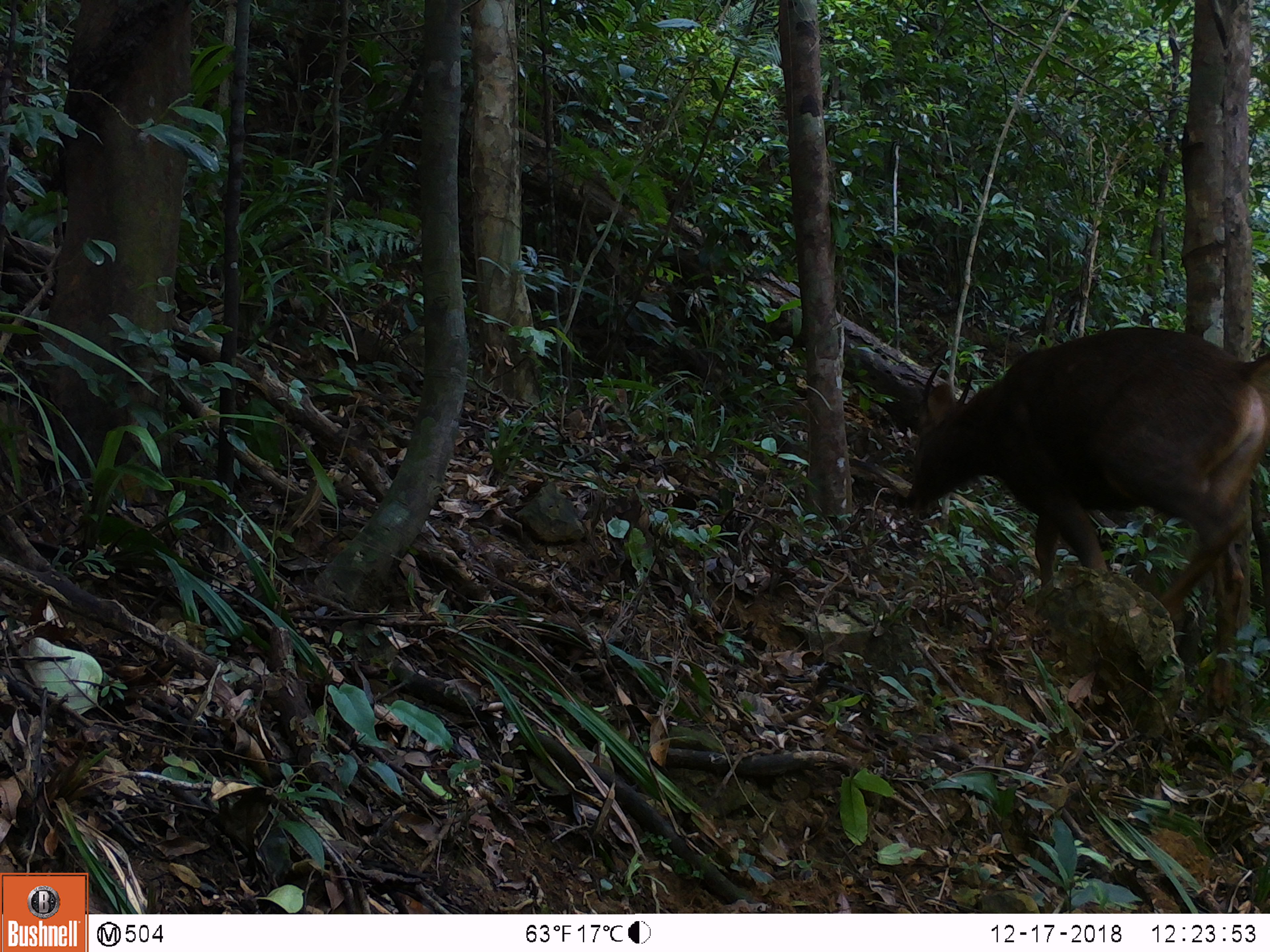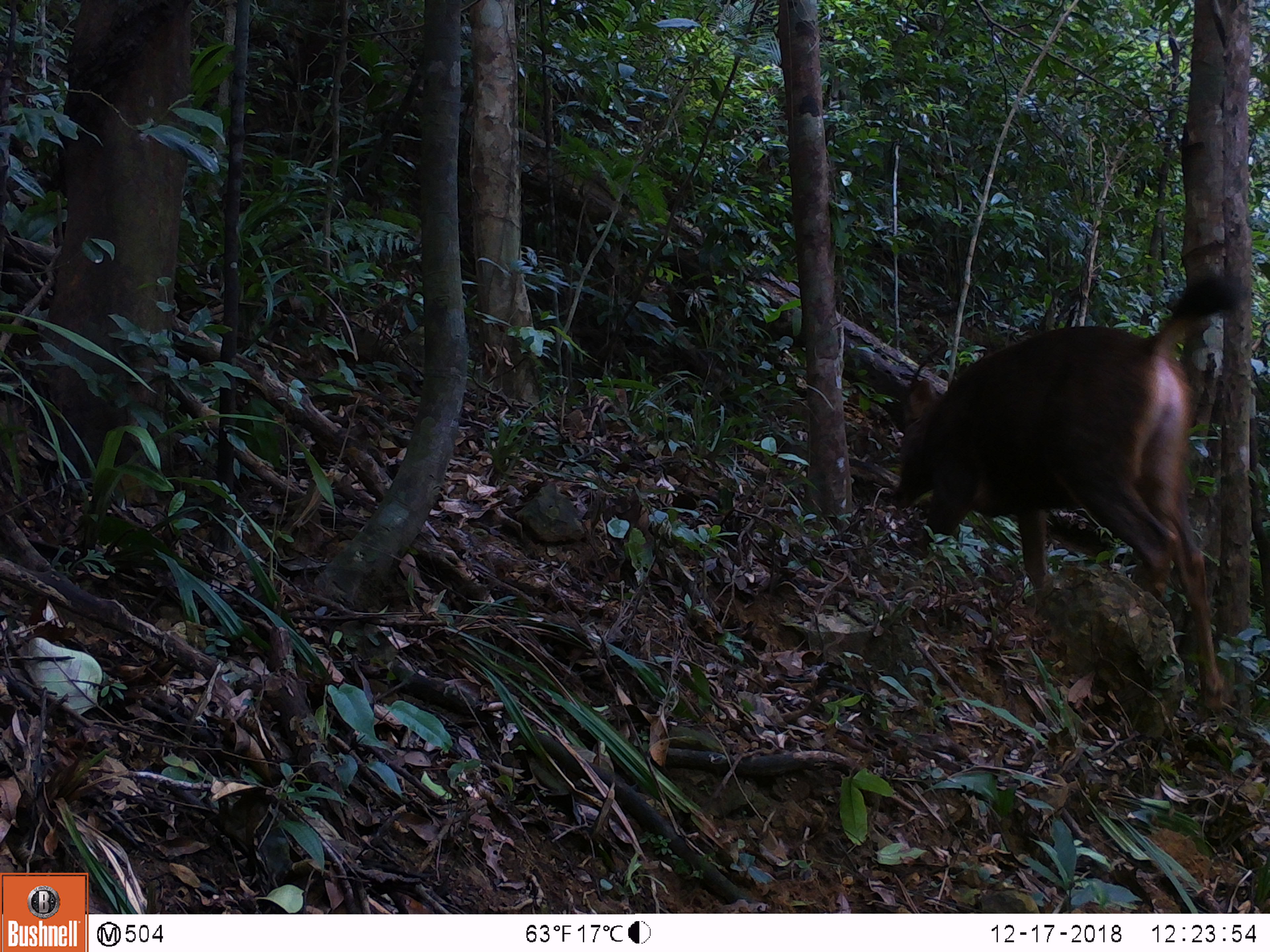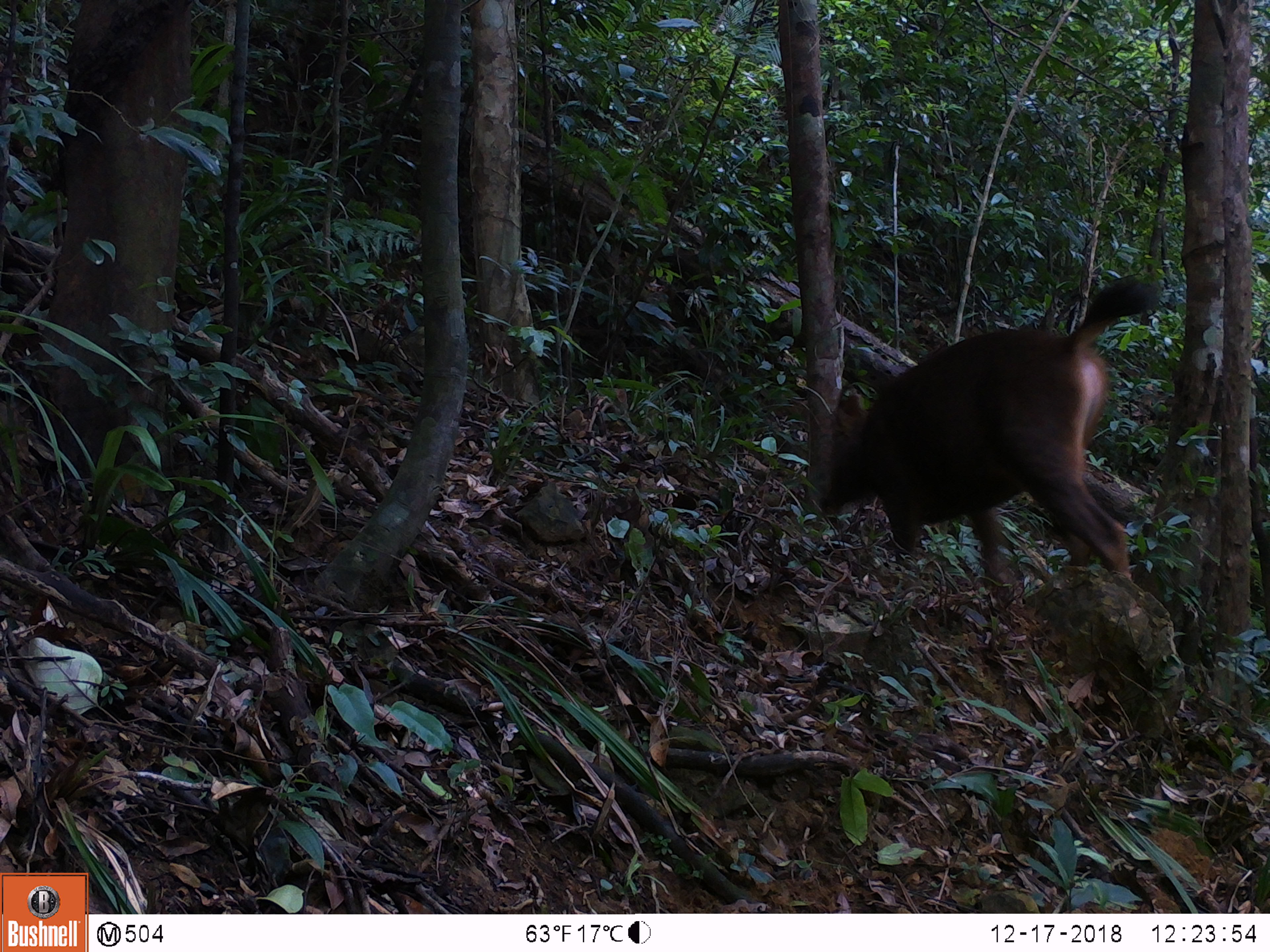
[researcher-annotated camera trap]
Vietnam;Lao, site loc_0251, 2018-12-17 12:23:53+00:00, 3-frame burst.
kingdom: Animalia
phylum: Chordata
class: Mammalia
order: Artiodactyla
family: Cervidae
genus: Rusa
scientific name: Rusa unicolor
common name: sambar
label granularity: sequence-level